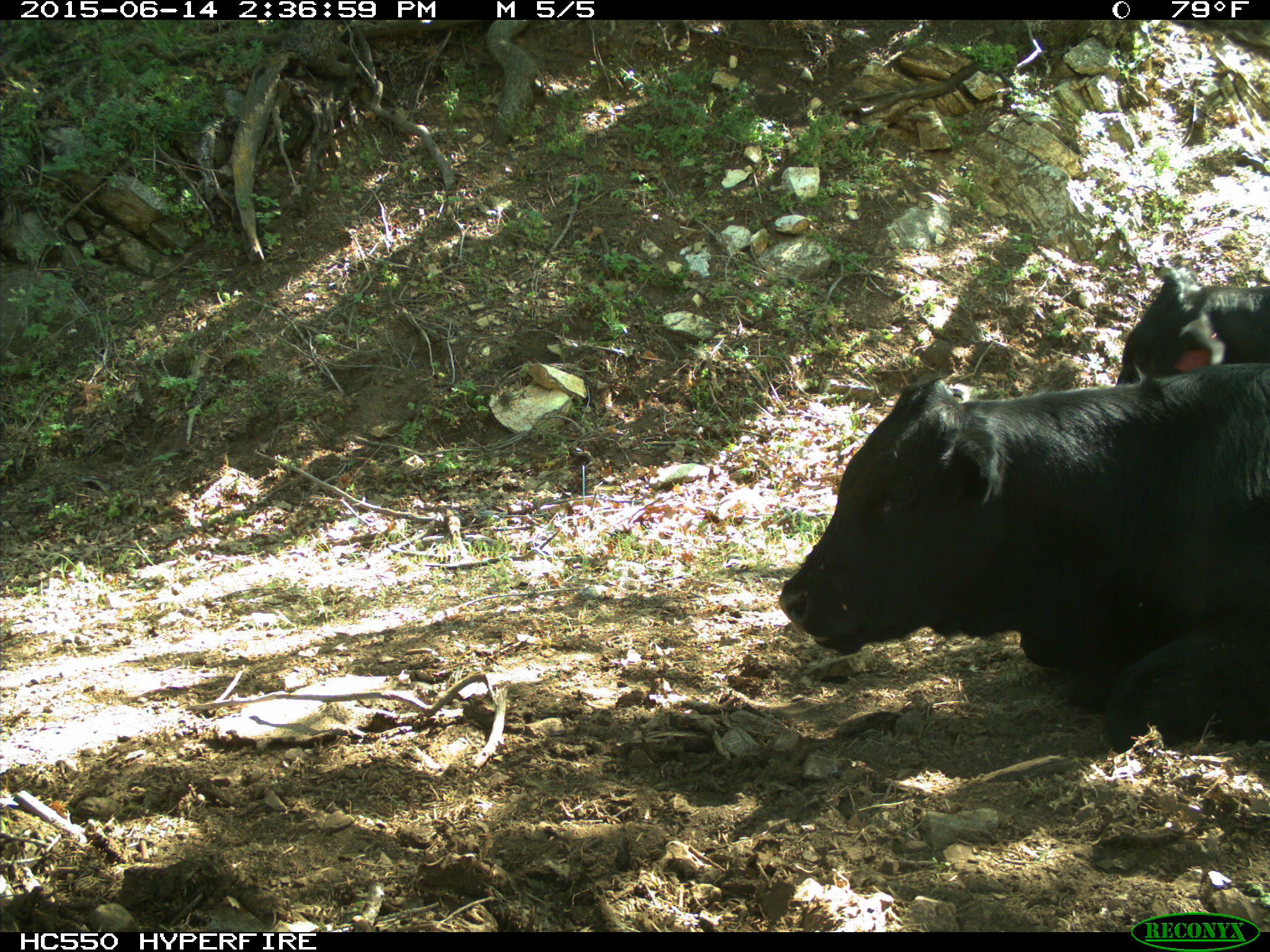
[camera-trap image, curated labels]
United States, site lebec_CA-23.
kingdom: Animalia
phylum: Chordata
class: Mammalia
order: Artiodactyla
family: Bovidae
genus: Bos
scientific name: Bos taurus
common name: domestic cow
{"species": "Bos taurus (domestic cow)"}